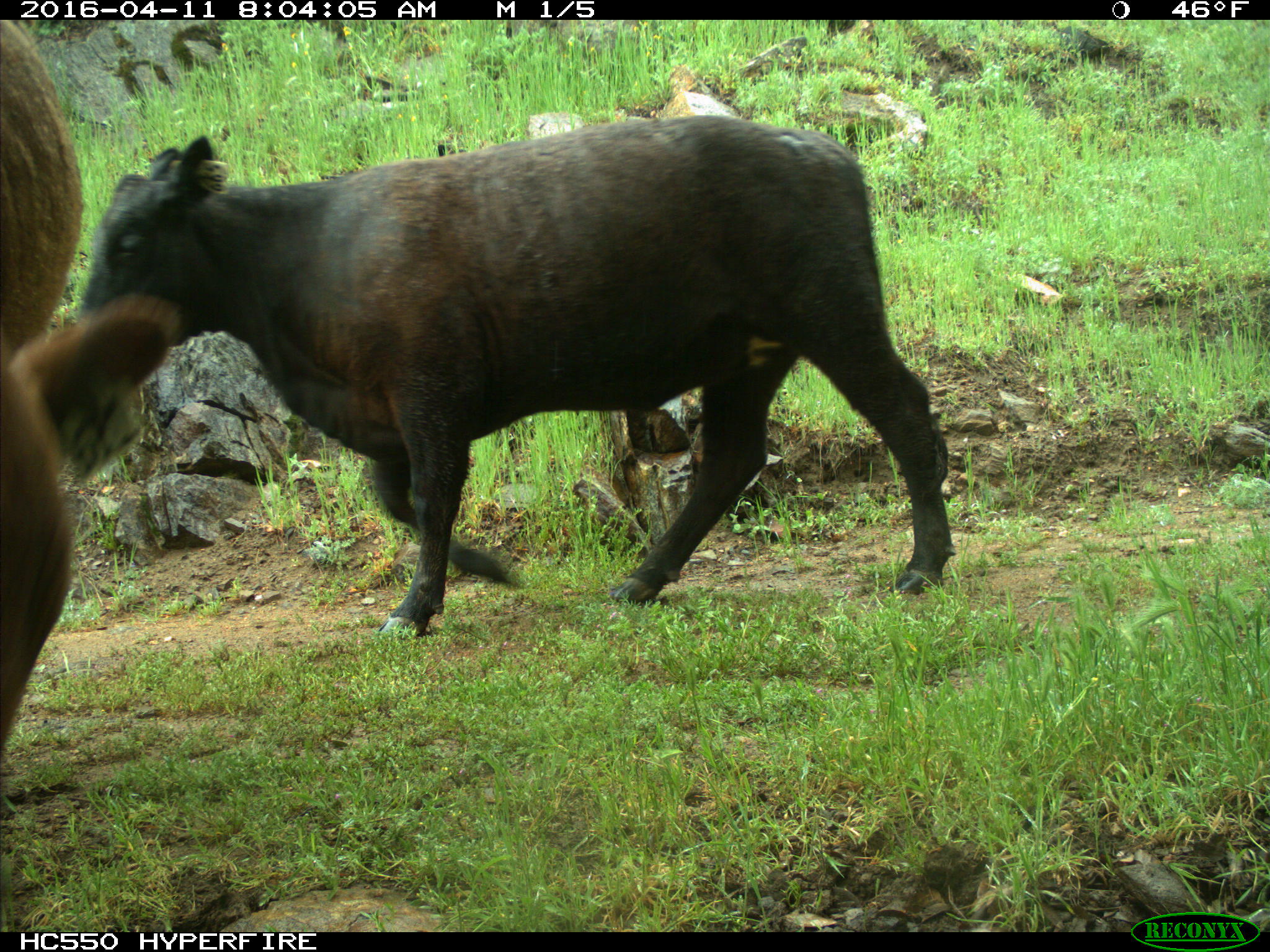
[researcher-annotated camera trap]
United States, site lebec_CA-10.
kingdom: Animalia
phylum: Chordata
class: Mammalia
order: Artiodactyla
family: Bovidae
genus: Bos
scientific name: Bos taurus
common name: domestic cow